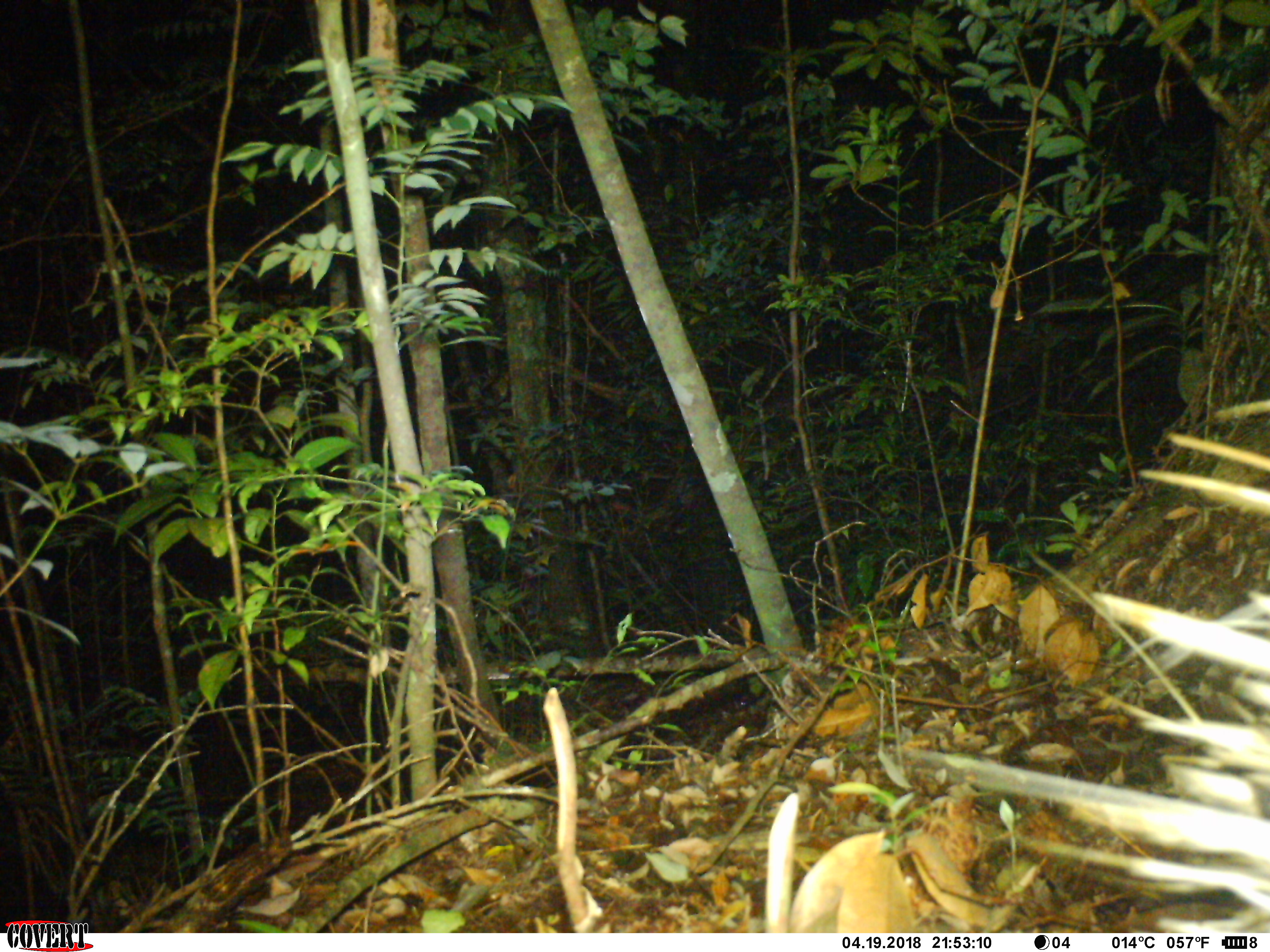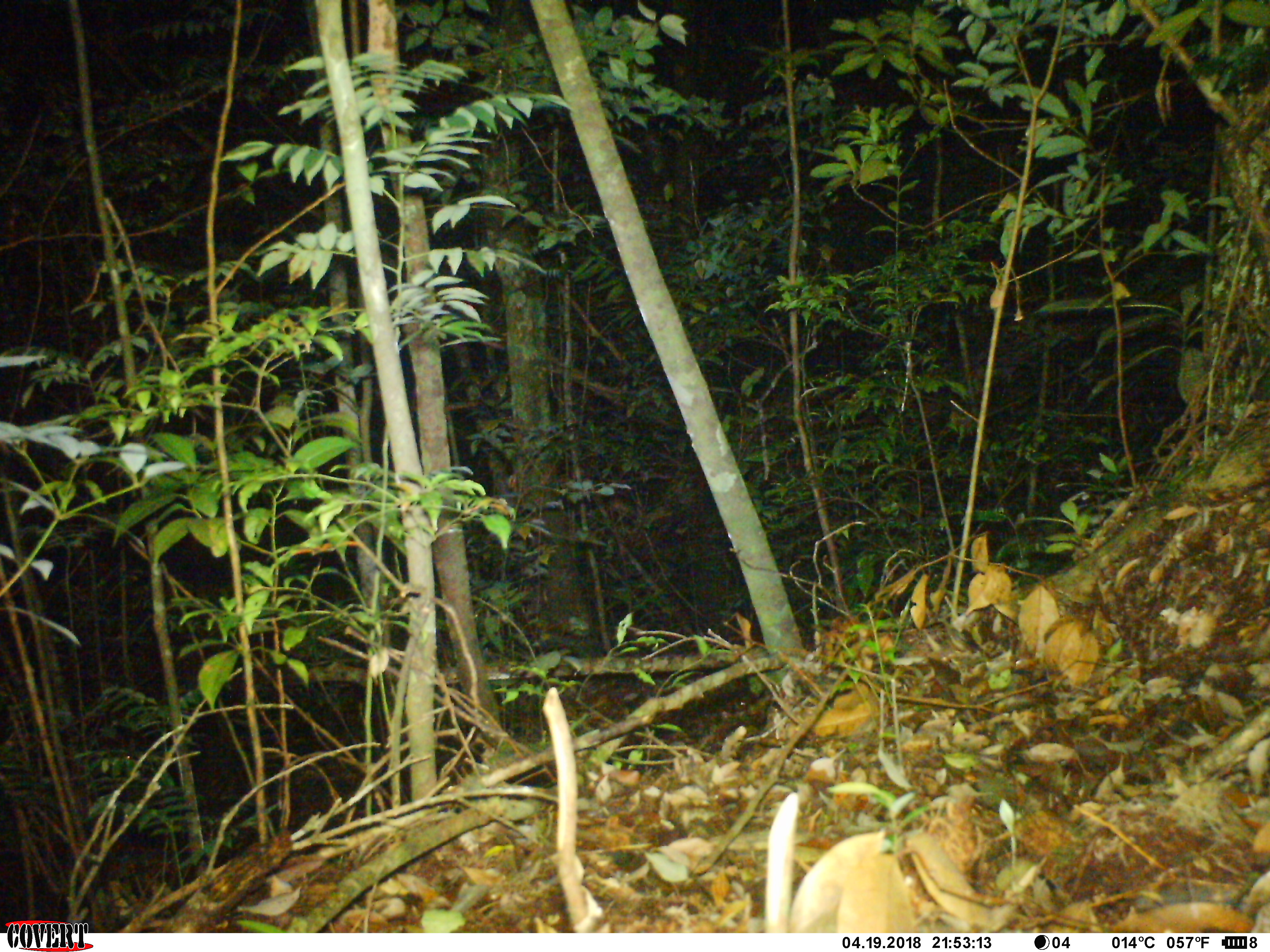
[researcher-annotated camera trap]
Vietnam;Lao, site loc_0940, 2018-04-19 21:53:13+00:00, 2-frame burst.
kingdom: Animalia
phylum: Chordata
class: Mammalia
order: Rodentia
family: Hystricidae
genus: Hystrix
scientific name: Hystrix brachyura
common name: malayan porcupine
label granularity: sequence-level